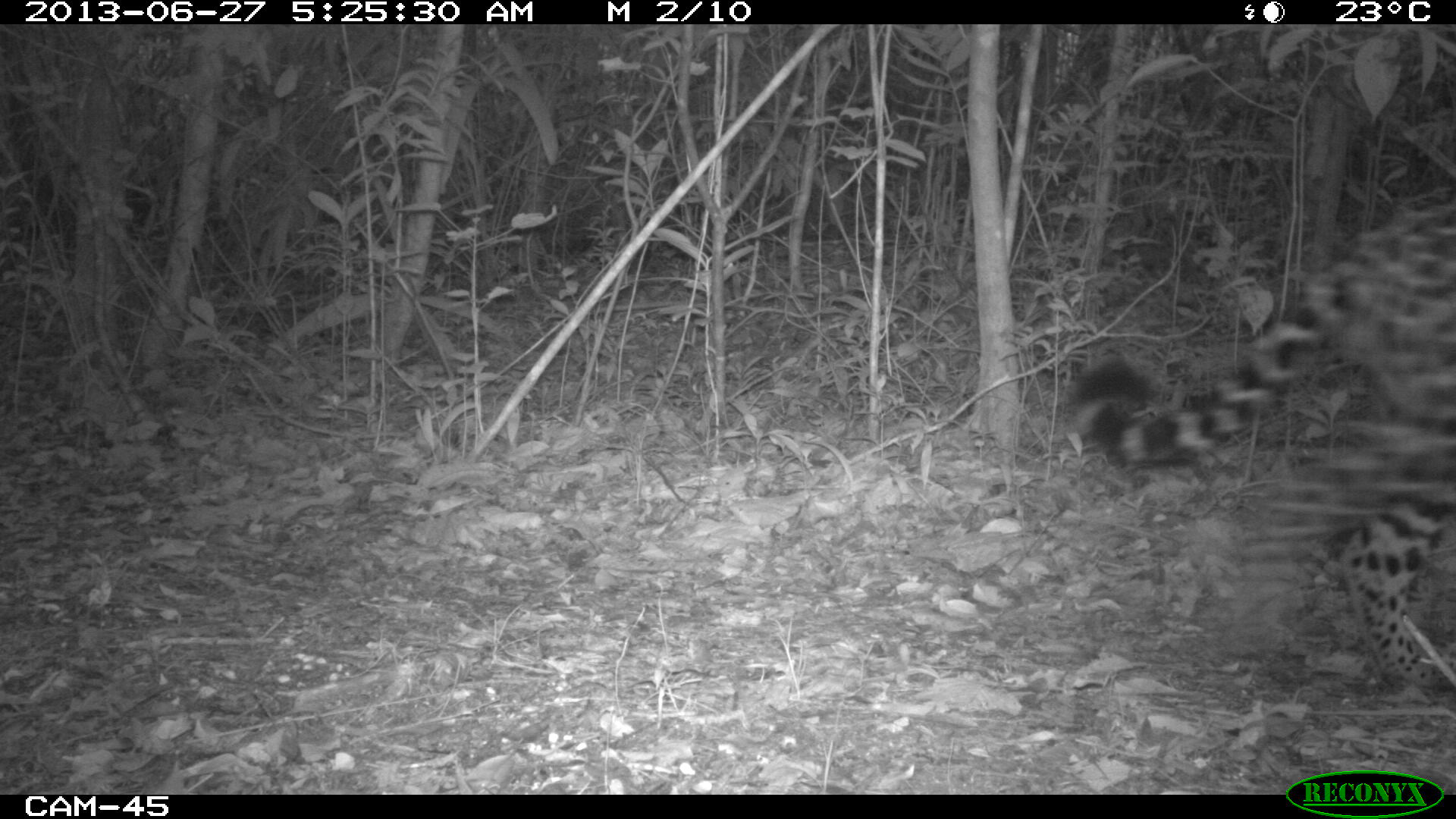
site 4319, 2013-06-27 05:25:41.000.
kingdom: Animalia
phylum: Chordata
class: Mammalia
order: Carnivora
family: Felidae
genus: Panthera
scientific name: Panthera onca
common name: jaguar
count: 1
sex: male